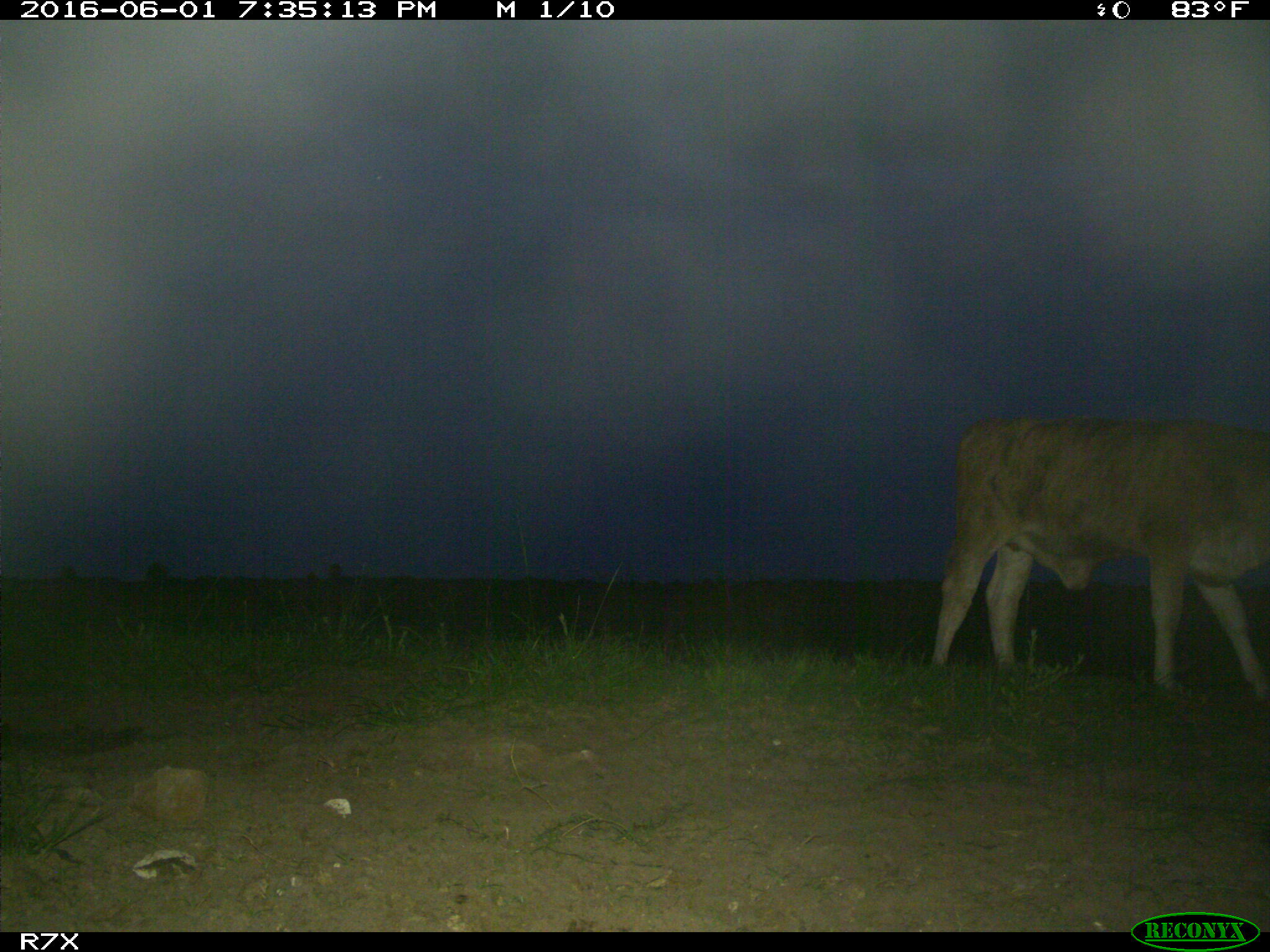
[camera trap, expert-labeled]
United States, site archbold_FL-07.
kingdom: Animalia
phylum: Chordata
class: Mammalia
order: Artiodactyla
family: Bovidae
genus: Bos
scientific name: Bos taurus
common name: domestic cow